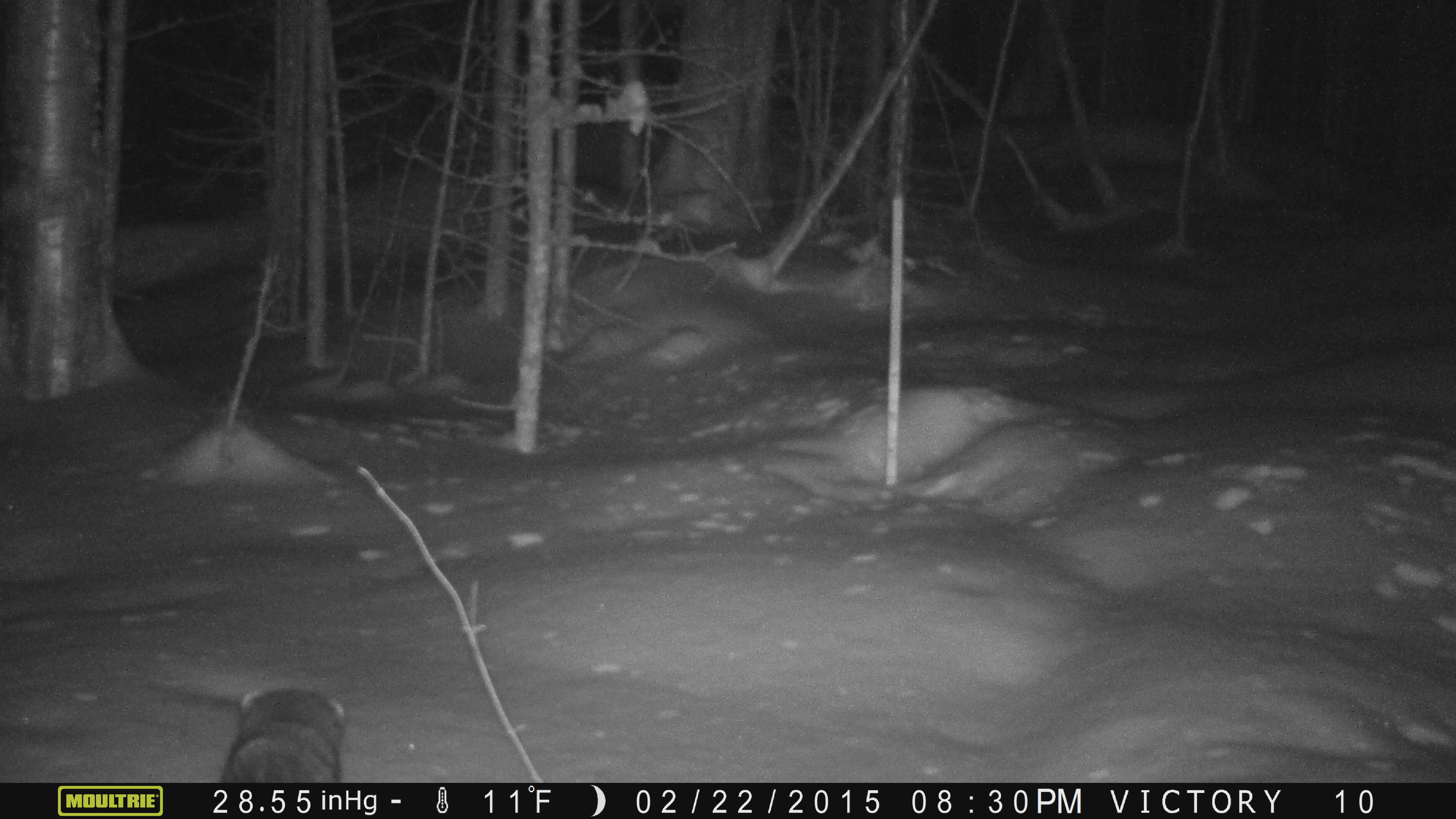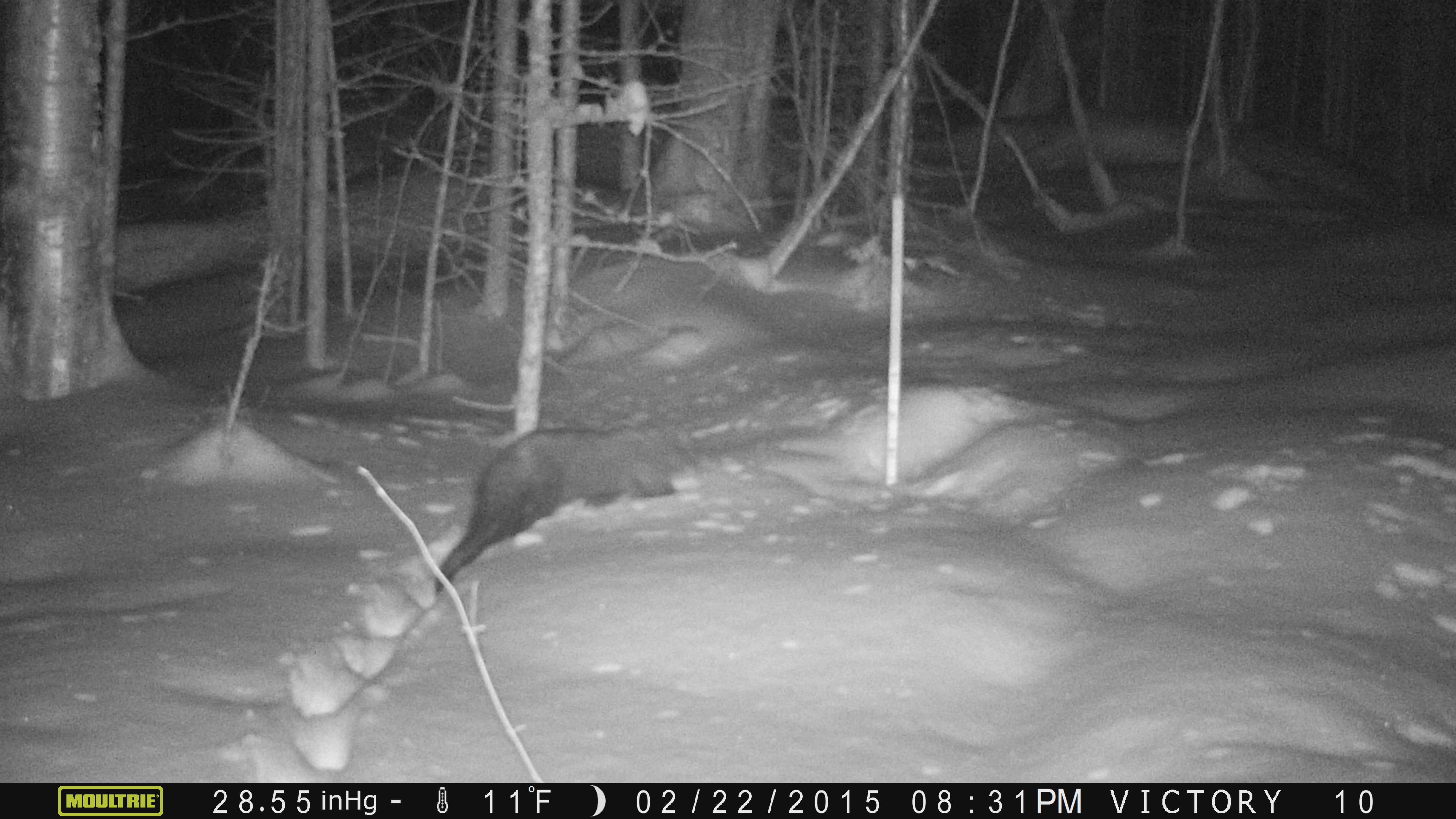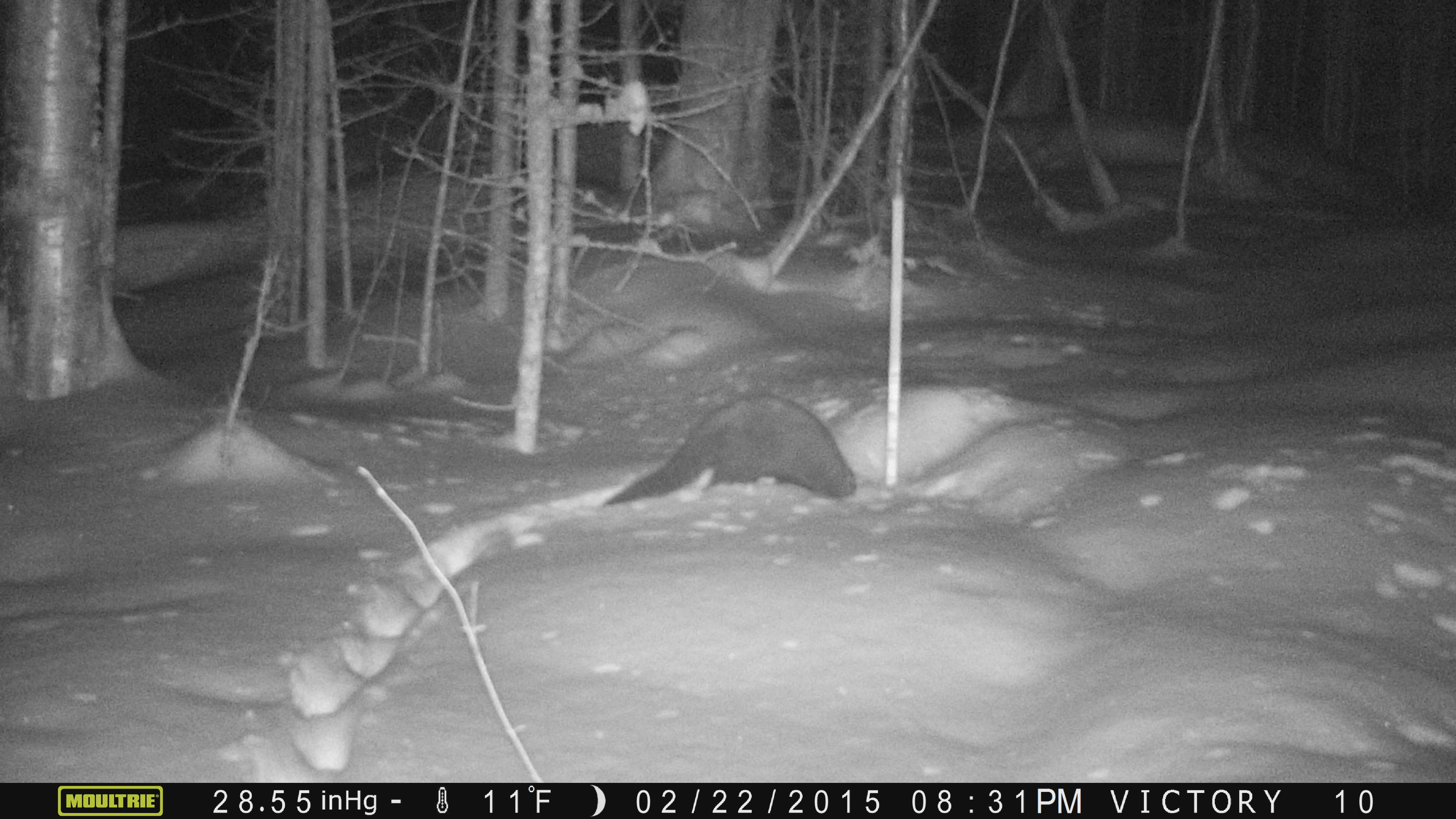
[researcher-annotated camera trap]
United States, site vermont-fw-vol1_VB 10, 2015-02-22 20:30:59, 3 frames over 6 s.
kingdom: Animalia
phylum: Chordata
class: Mammalia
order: Carnivora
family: Mustelidae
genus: Pekania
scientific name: Pekania pennanti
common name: fisher